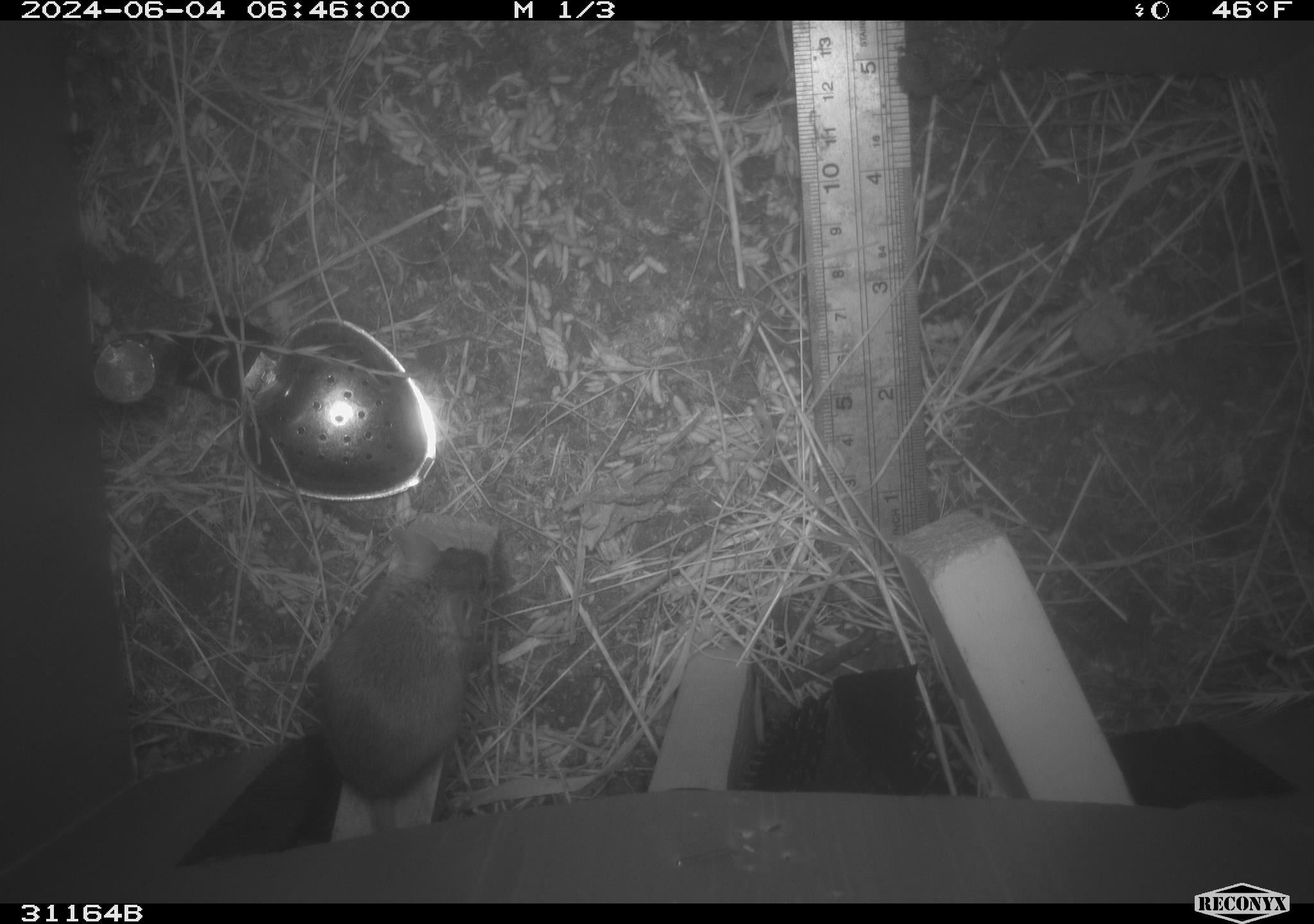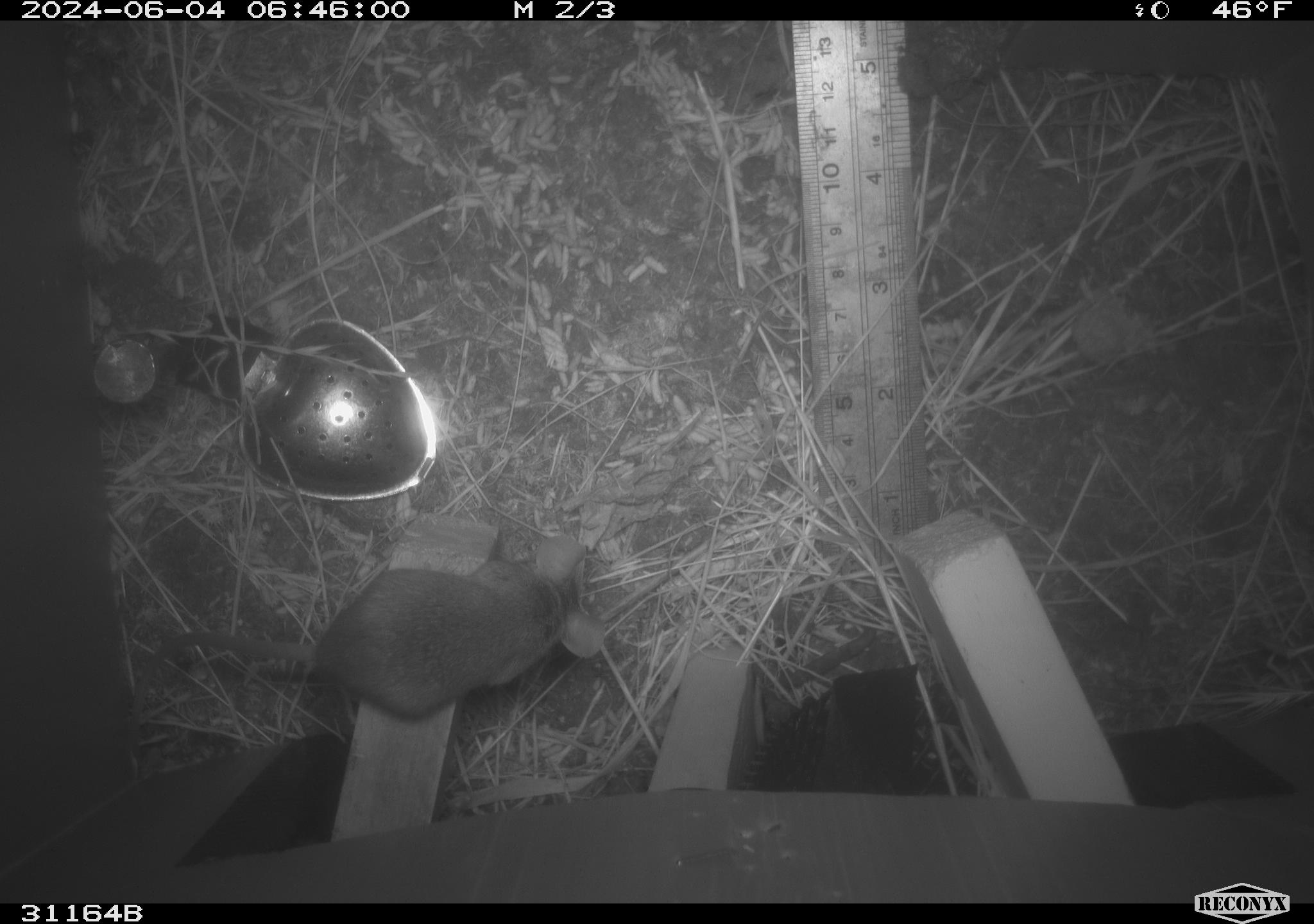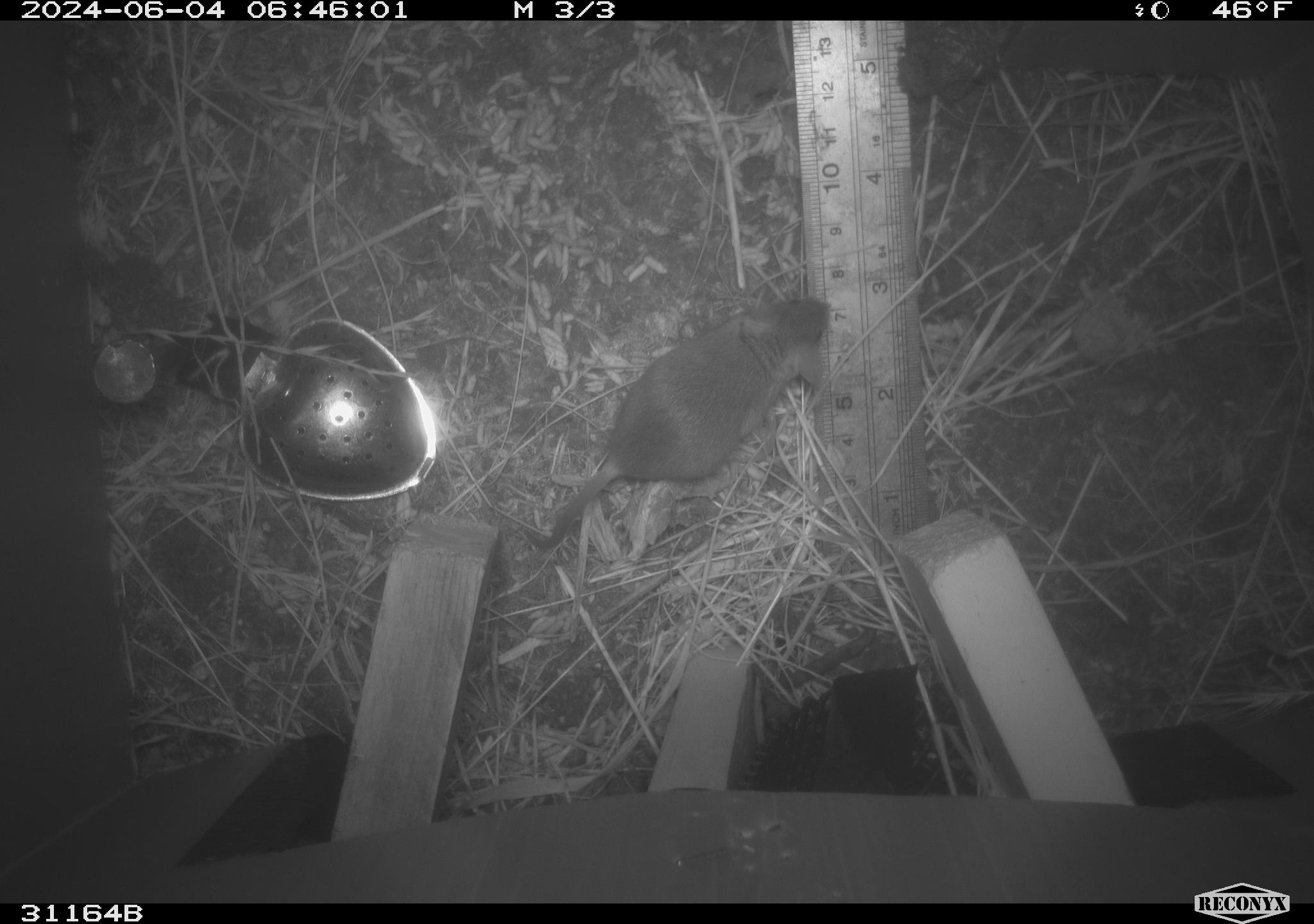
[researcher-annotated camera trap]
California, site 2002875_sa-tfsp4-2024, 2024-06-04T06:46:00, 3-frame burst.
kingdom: Animalia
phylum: Chordata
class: Mammalia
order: Rodentia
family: Muridae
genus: Mus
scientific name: Mus musculus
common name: house mouse